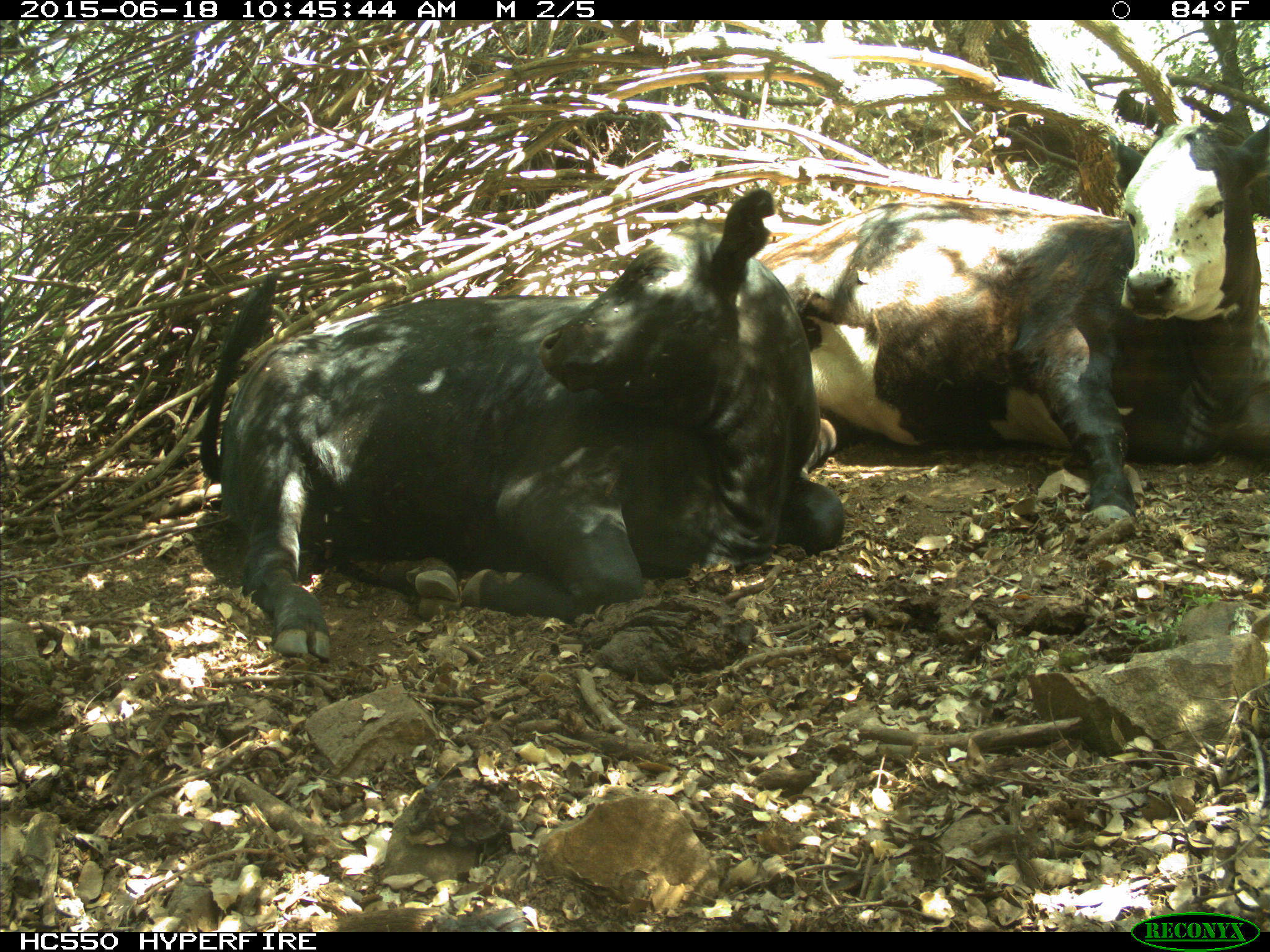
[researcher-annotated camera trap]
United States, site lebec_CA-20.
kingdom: Animalia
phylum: Chordata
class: Mammalia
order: Artiodactyla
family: Bovidae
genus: Bos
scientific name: Bos taurus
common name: domestic cow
Bos taurus (domestic cow).